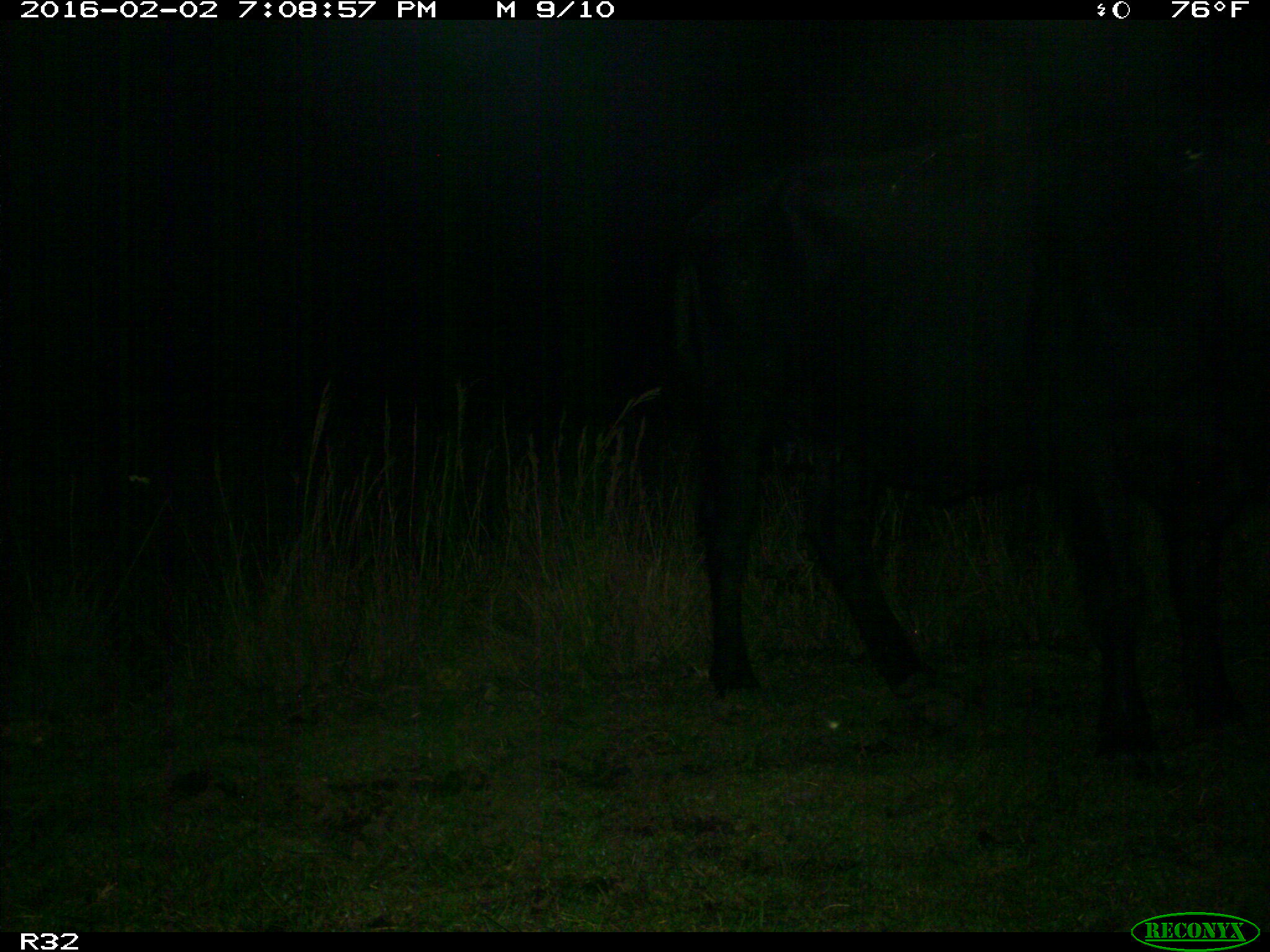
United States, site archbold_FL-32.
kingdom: Animalia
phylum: Chordata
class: Mammalia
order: Artiodactyla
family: Bovidae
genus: Bos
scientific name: Bos taurus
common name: domestic cow